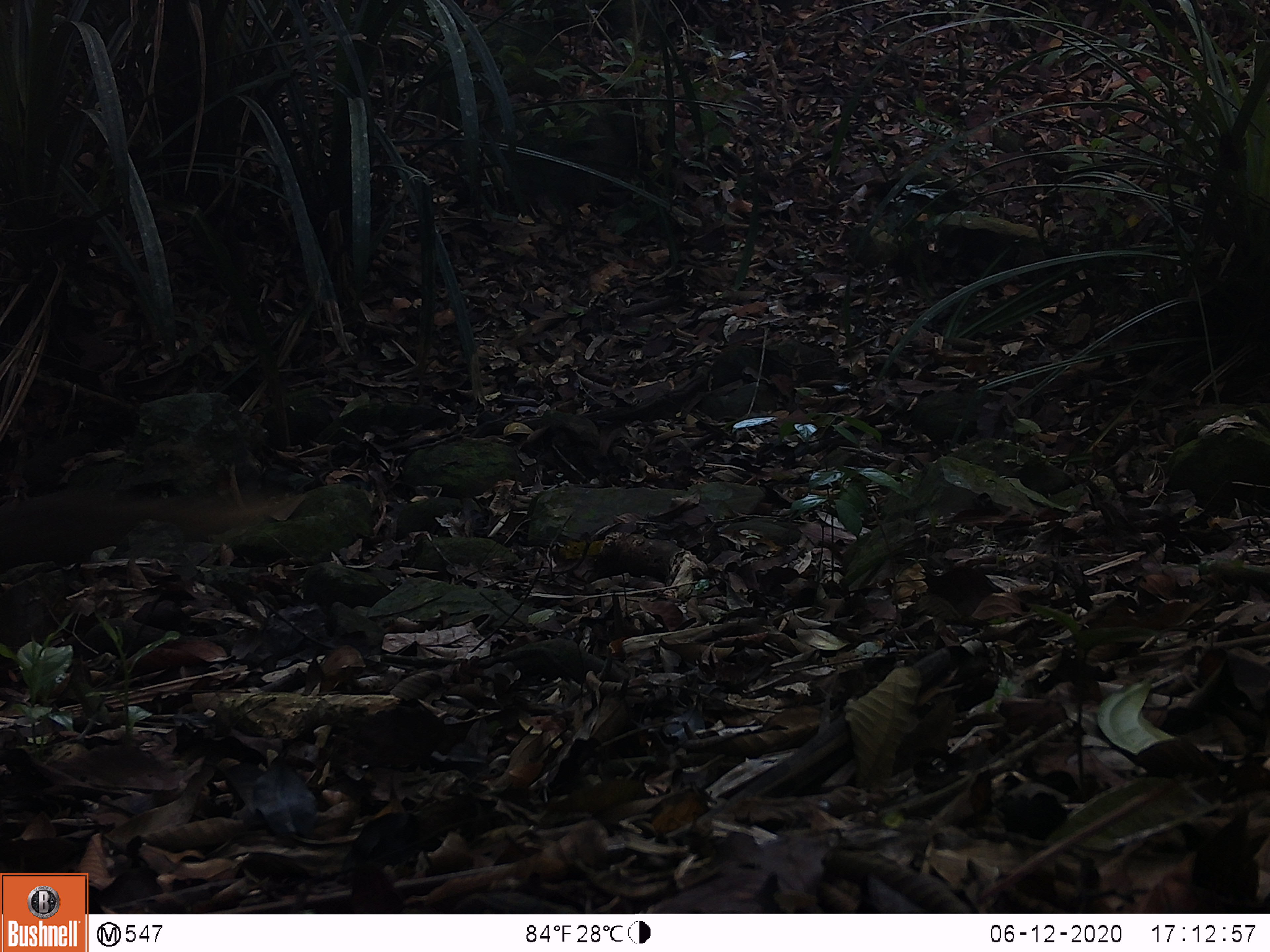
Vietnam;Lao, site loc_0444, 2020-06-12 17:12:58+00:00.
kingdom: Animalia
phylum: Chordata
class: Mammalia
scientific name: Mammalia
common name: mammal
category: unidentified small mammal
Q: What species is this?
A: Unidentified small mammal (mammal) (Mammalia).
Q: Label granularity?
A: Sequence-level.